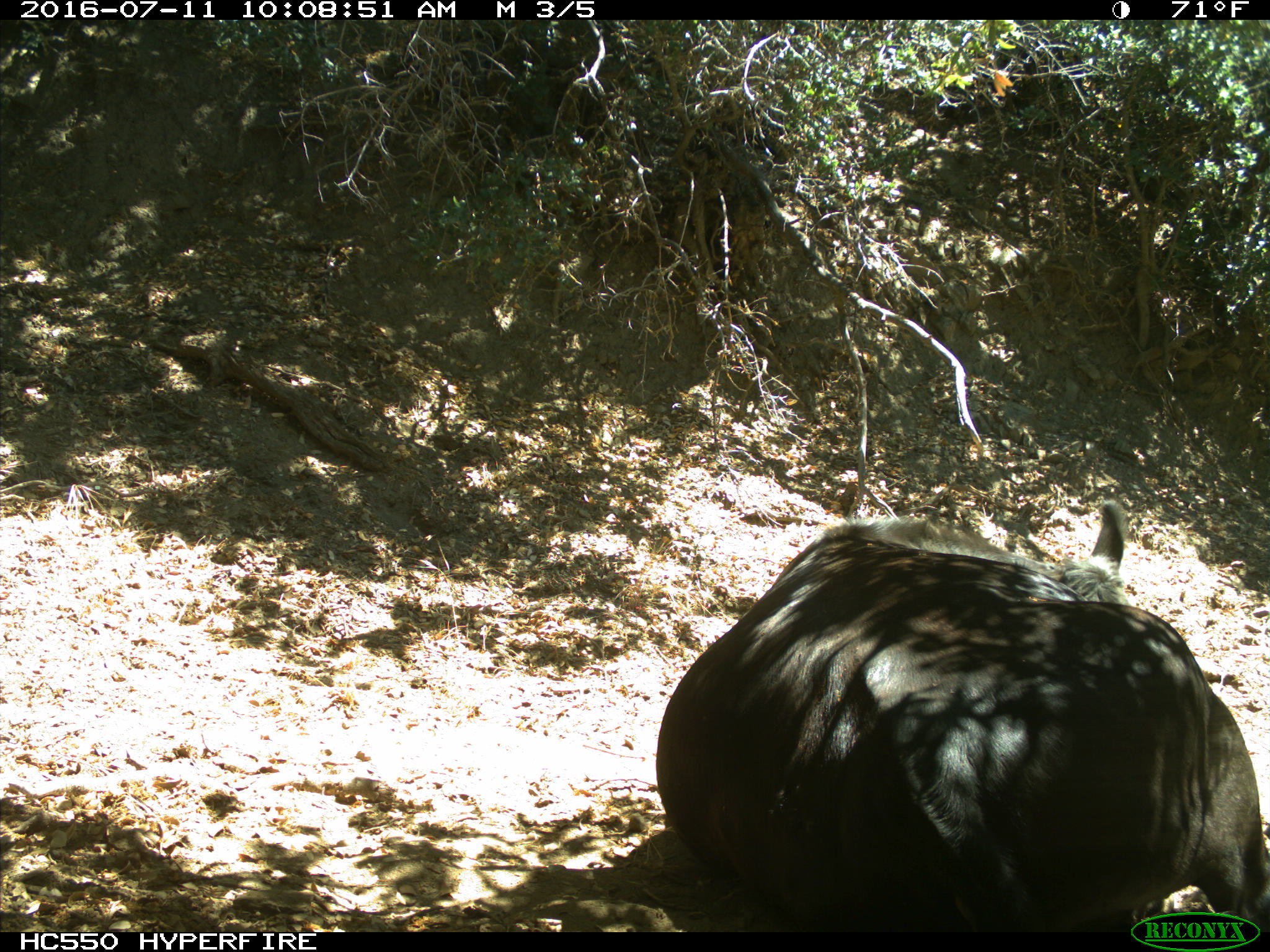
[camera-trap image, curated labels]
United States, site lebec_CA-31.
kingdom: Animalia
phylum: Chordata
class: Mammalia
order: Artiodactyla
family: Bovidae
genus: Bos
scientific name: Bos taurus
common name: domestic cow